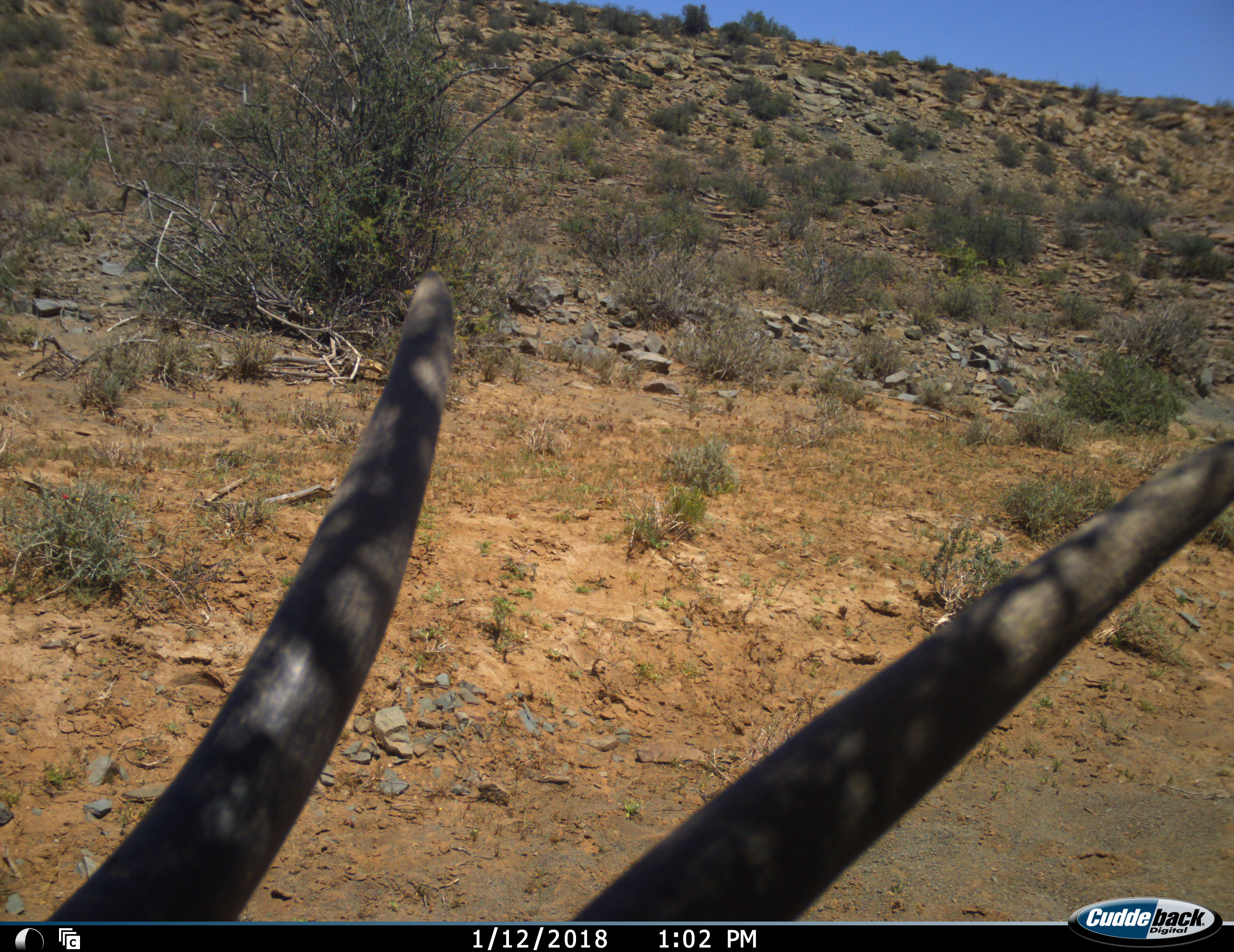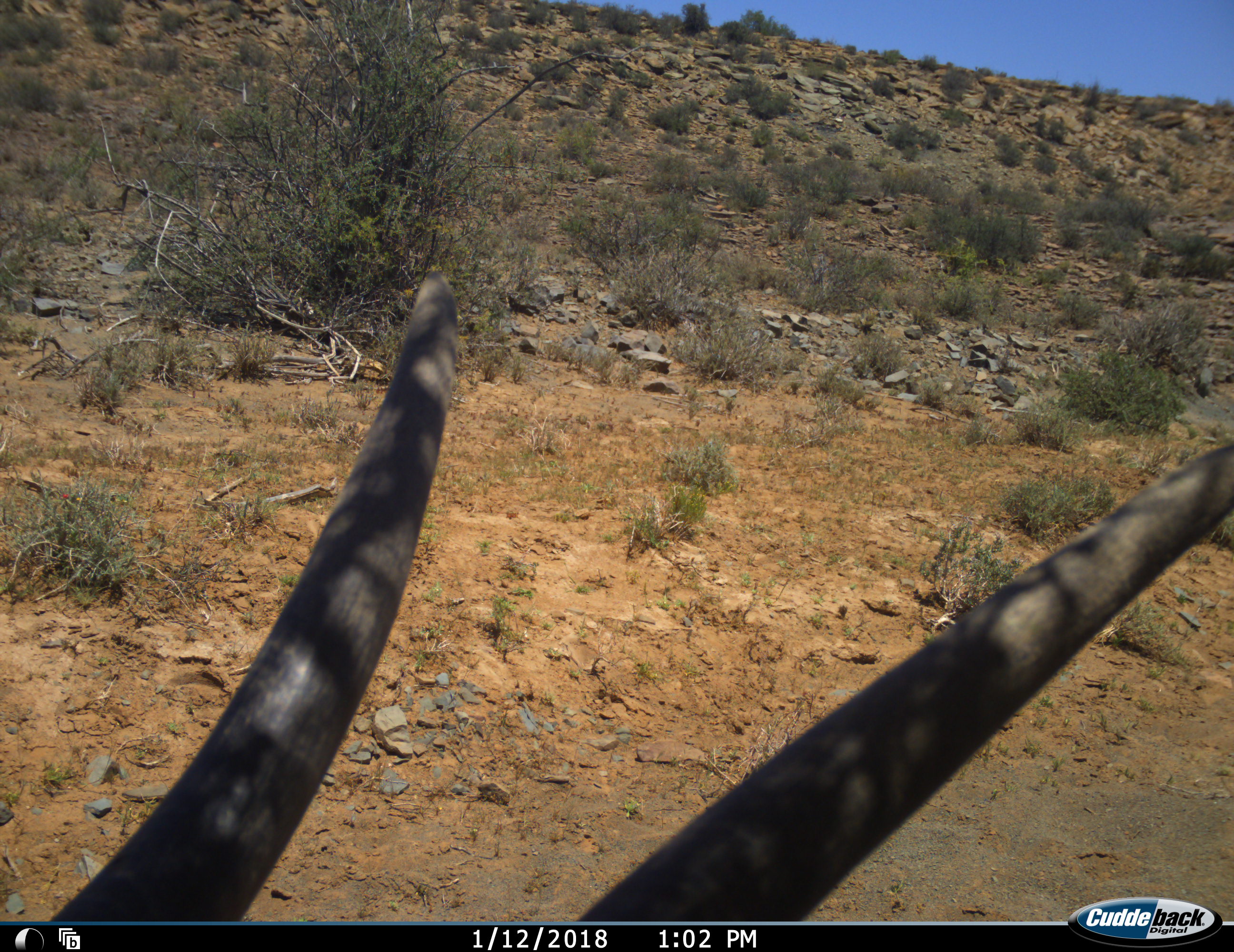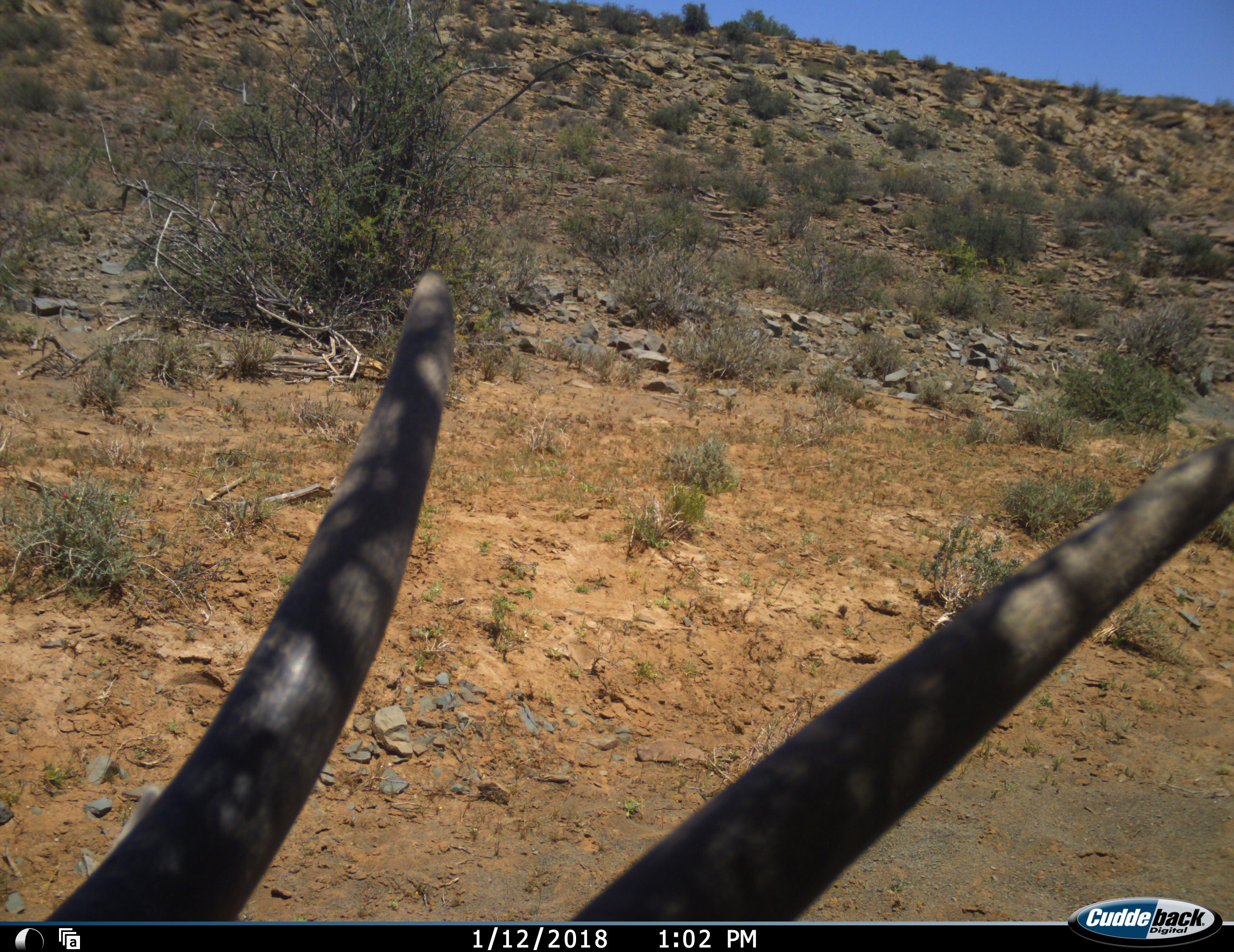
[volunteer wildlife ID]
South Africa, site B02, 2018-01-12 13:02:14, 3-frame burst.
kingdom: Animalia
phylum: Chordata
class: Mammalia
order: Artiodactyla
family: Bovidae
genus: Oryx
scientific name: Oryx gazella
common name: gemsbok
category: gemsbokoryx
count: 1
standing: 60%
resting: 20%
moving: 20%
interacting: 0%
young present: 0%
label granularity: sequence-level